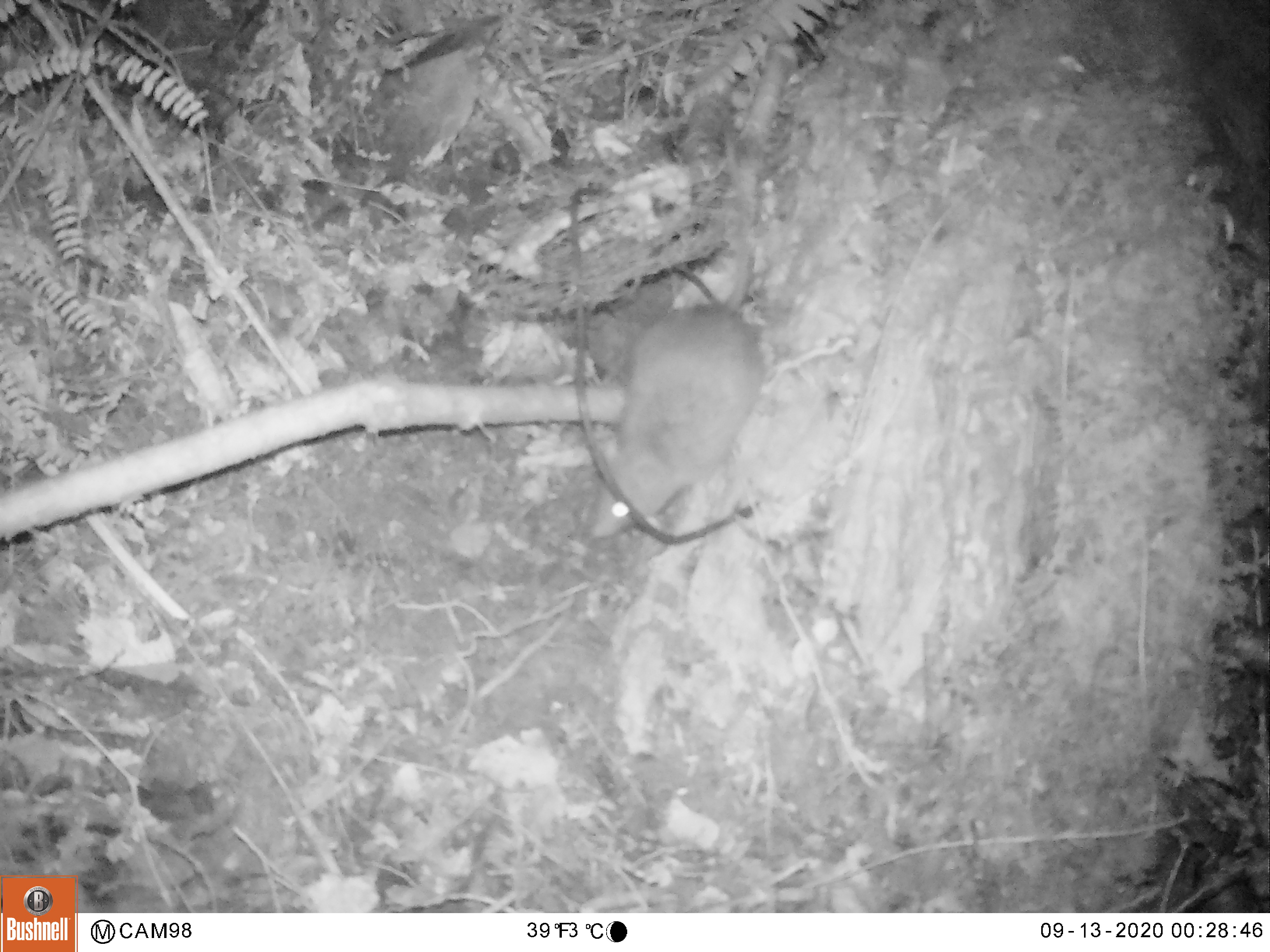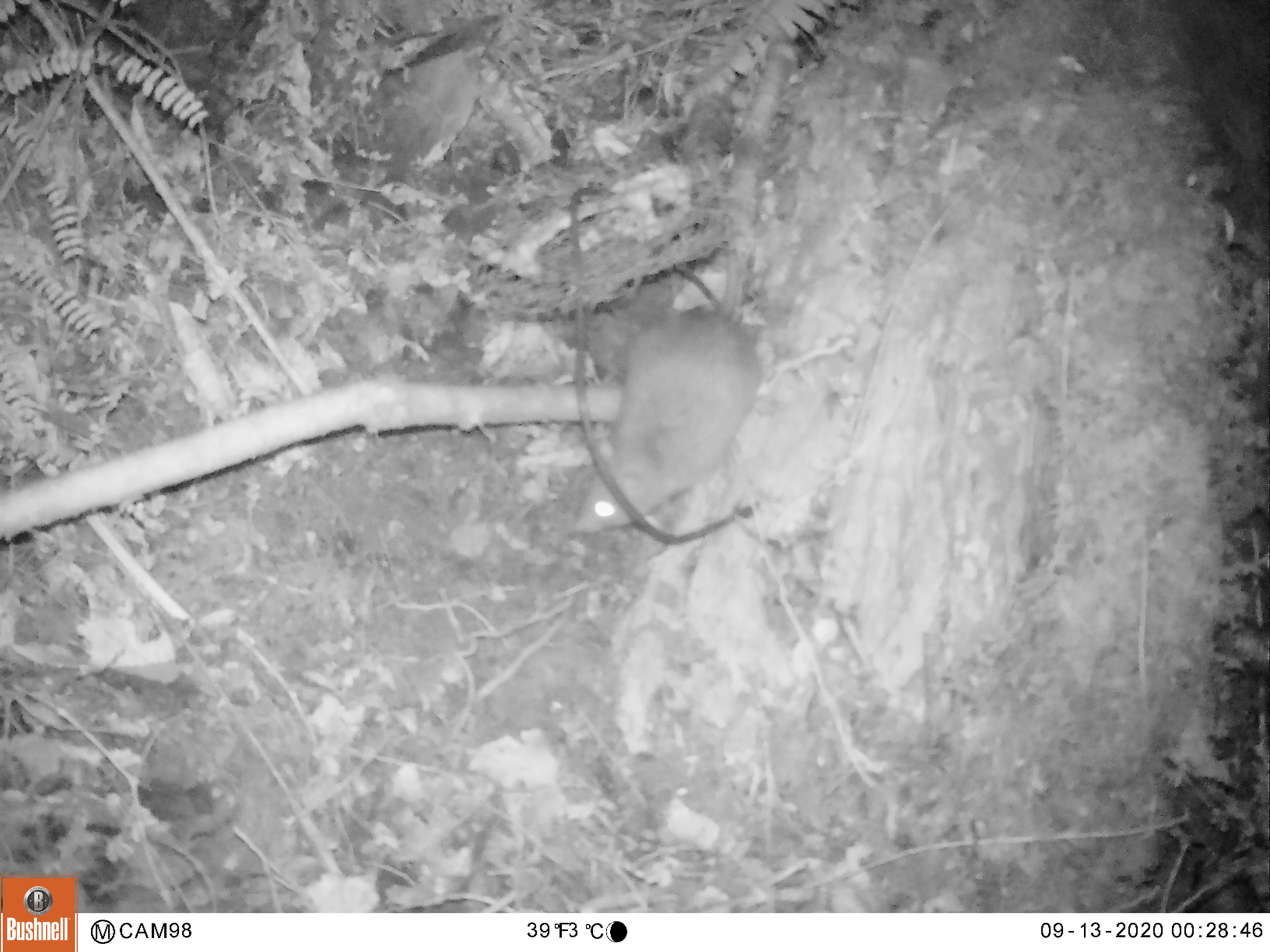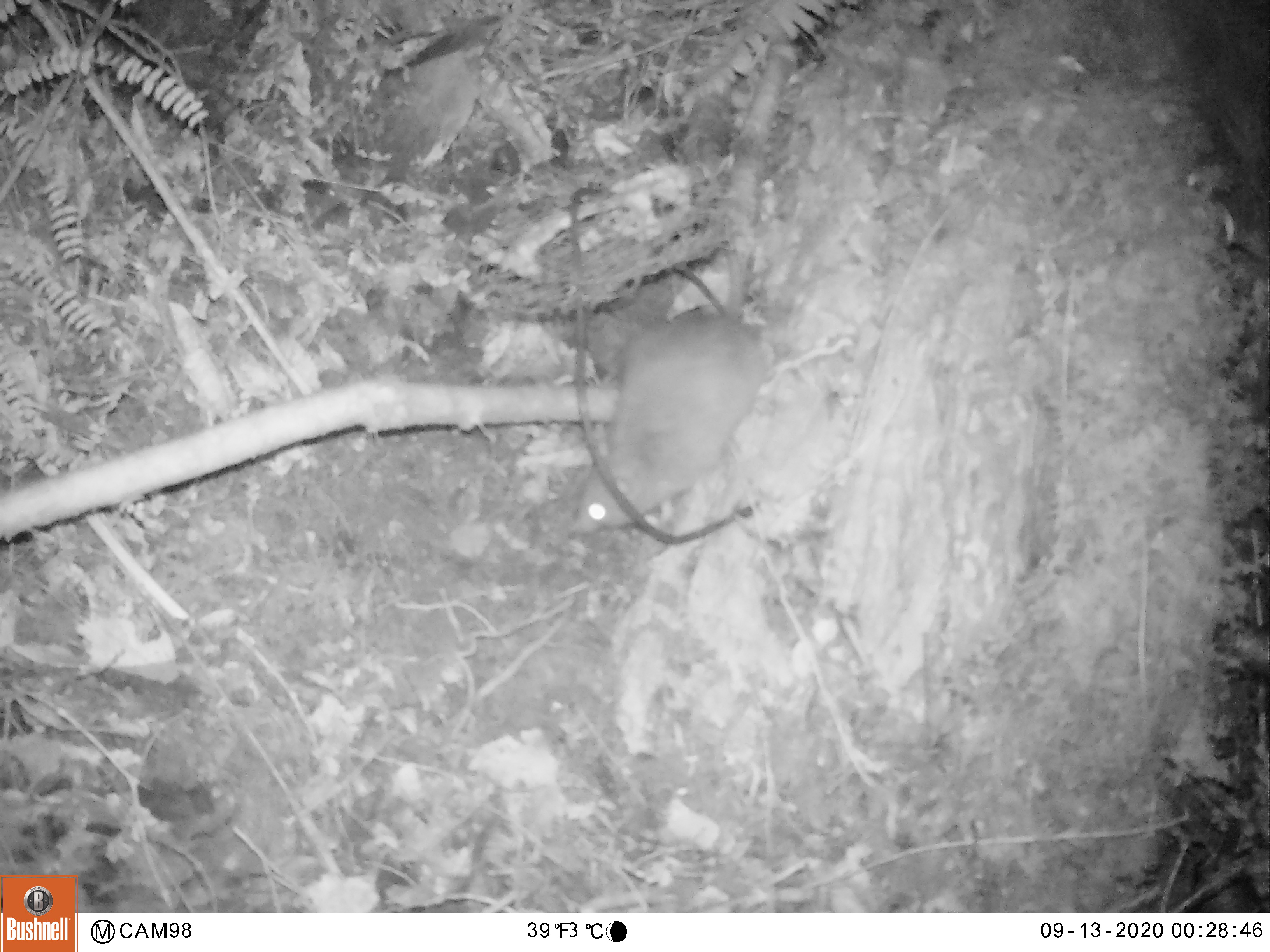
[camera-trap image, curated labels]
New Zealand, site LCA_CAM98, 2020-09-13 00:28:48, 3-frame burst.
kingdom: Animalia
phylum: Chordata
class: Mammalia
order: Rodentia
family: Muridae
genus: Rattus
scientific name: Rattus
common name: rat